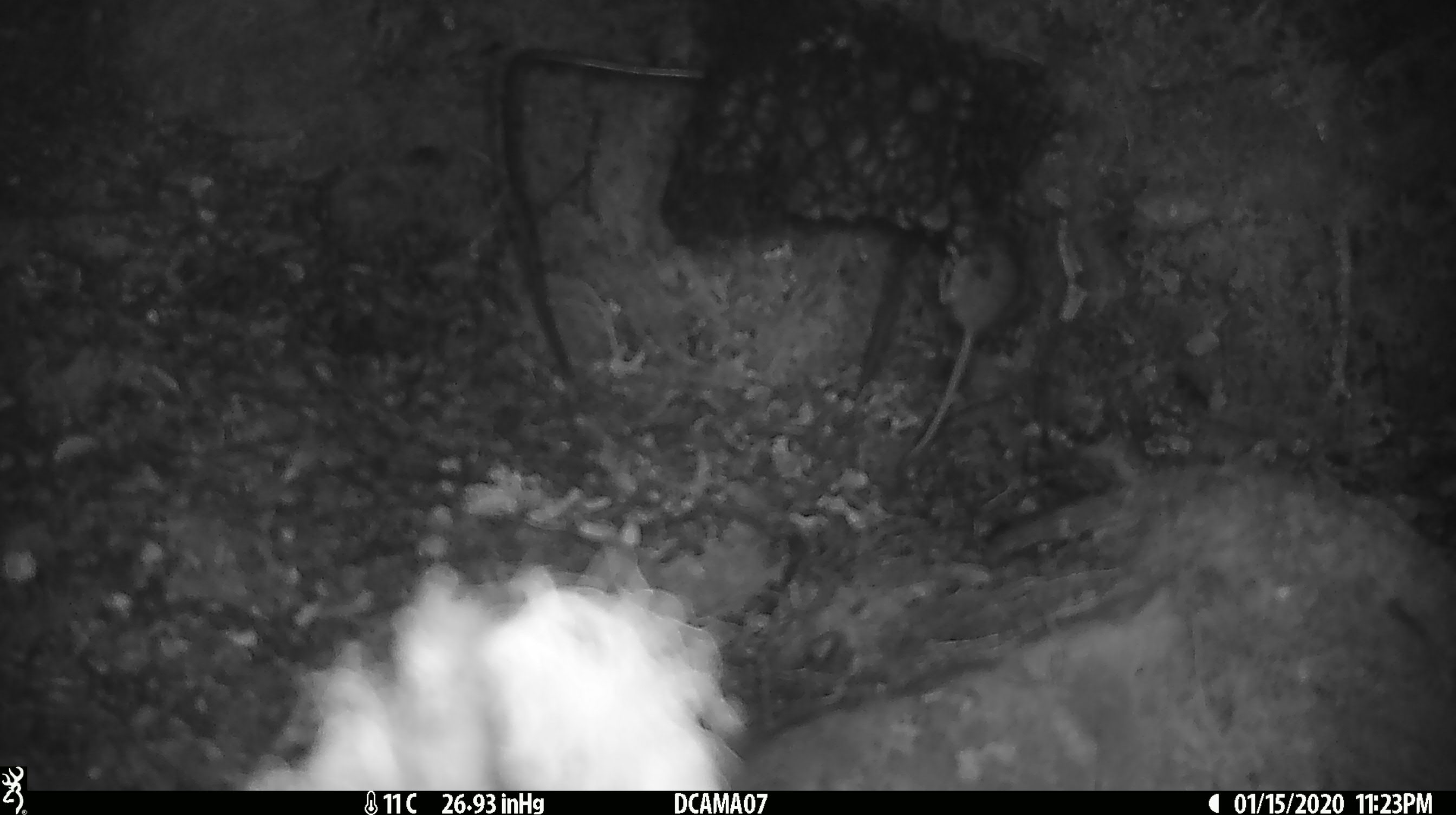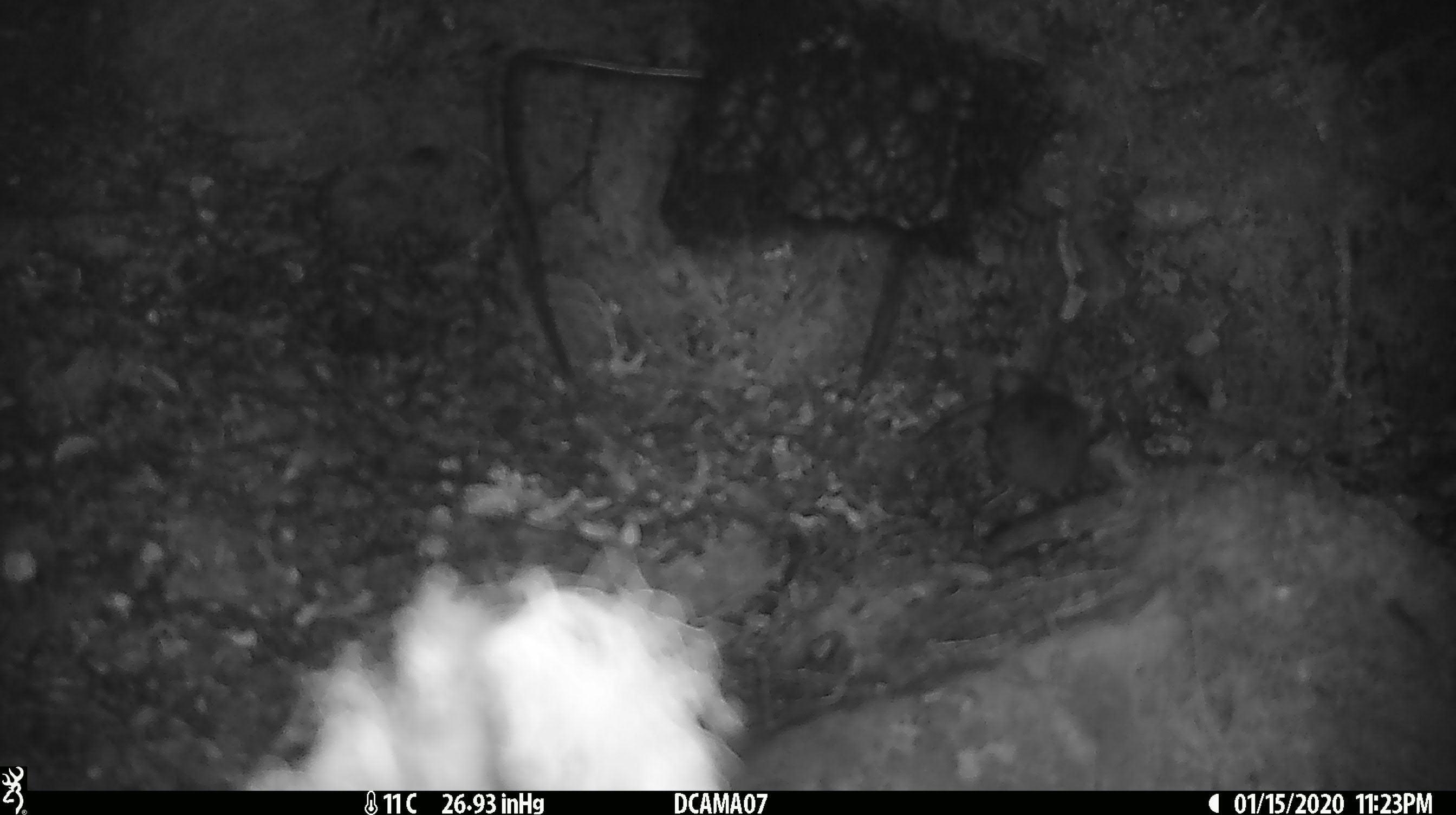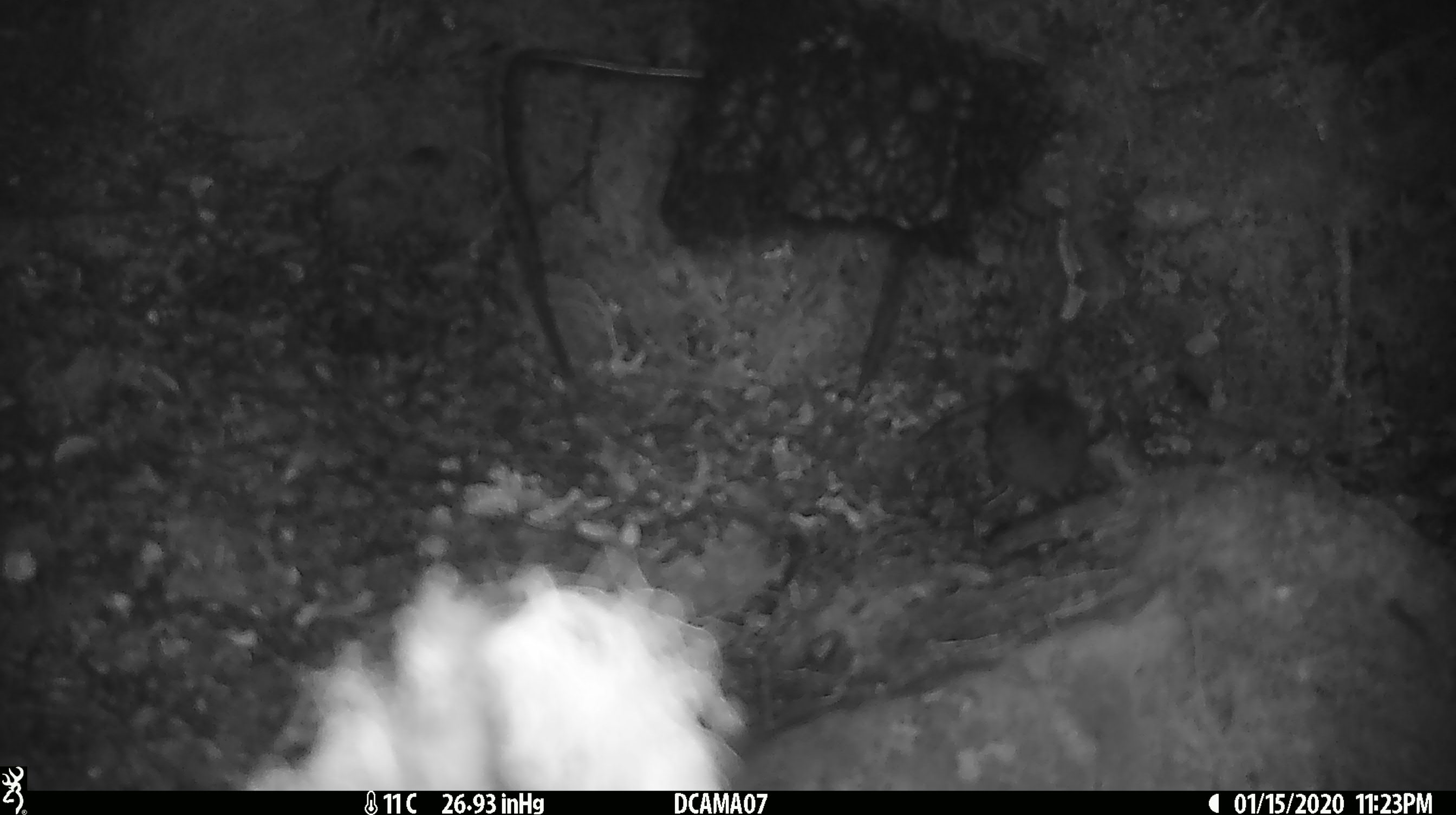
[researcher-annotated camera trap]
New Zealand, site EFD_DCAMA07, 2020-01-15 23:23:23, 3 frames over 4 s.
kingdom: Animalia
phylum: Chordata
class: Mammalia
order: Rodentia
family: Muridae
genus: Mus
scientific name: Mus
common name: mouse